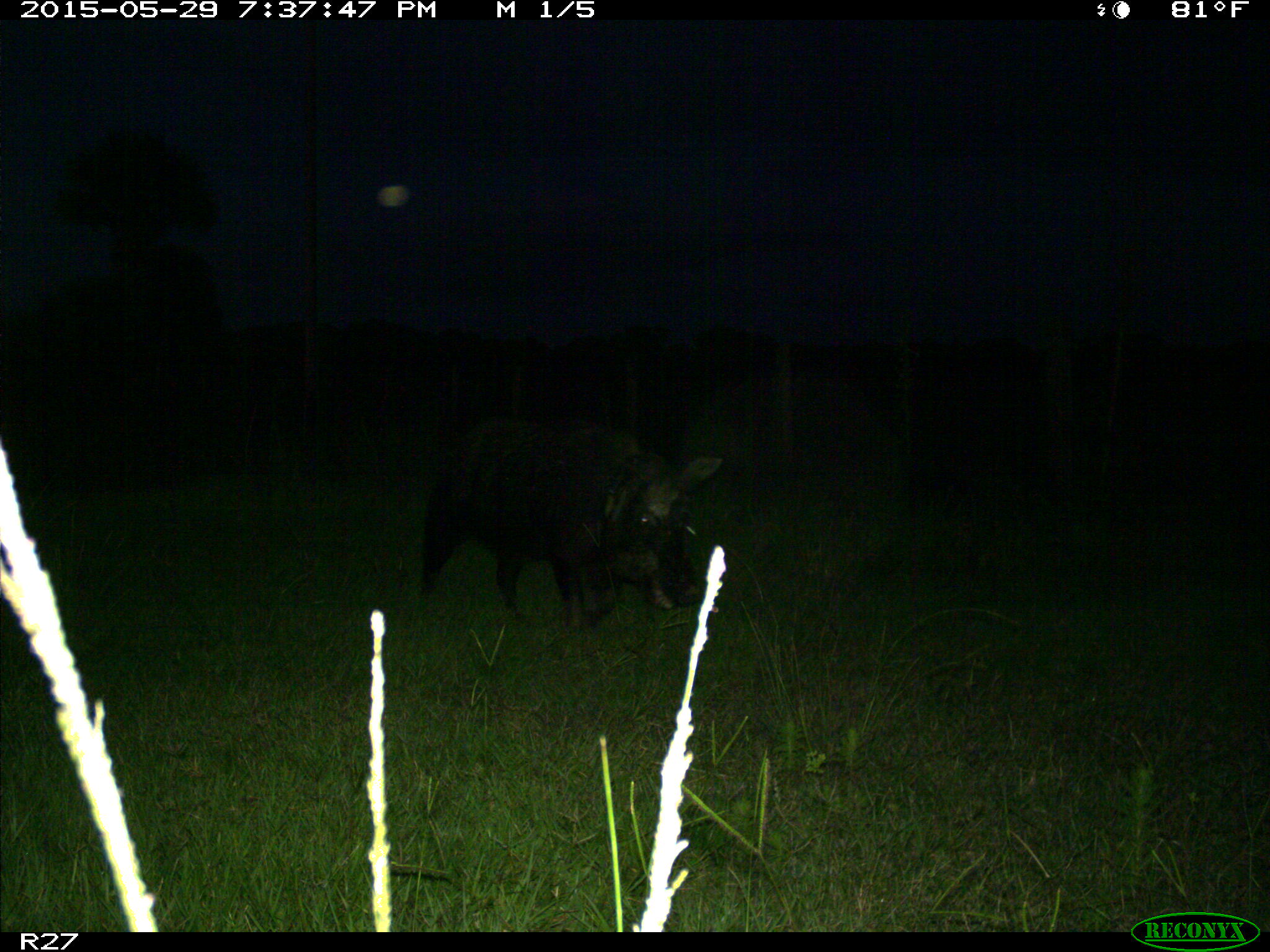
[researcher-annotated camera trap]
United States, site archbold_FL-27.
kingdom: Animalia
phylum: Chordata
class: Mammalia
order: Artiodactyla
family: Suidae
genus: Sus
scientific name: Sus scrofa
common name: wild boar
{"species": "Sus scrofa (wild boar)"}